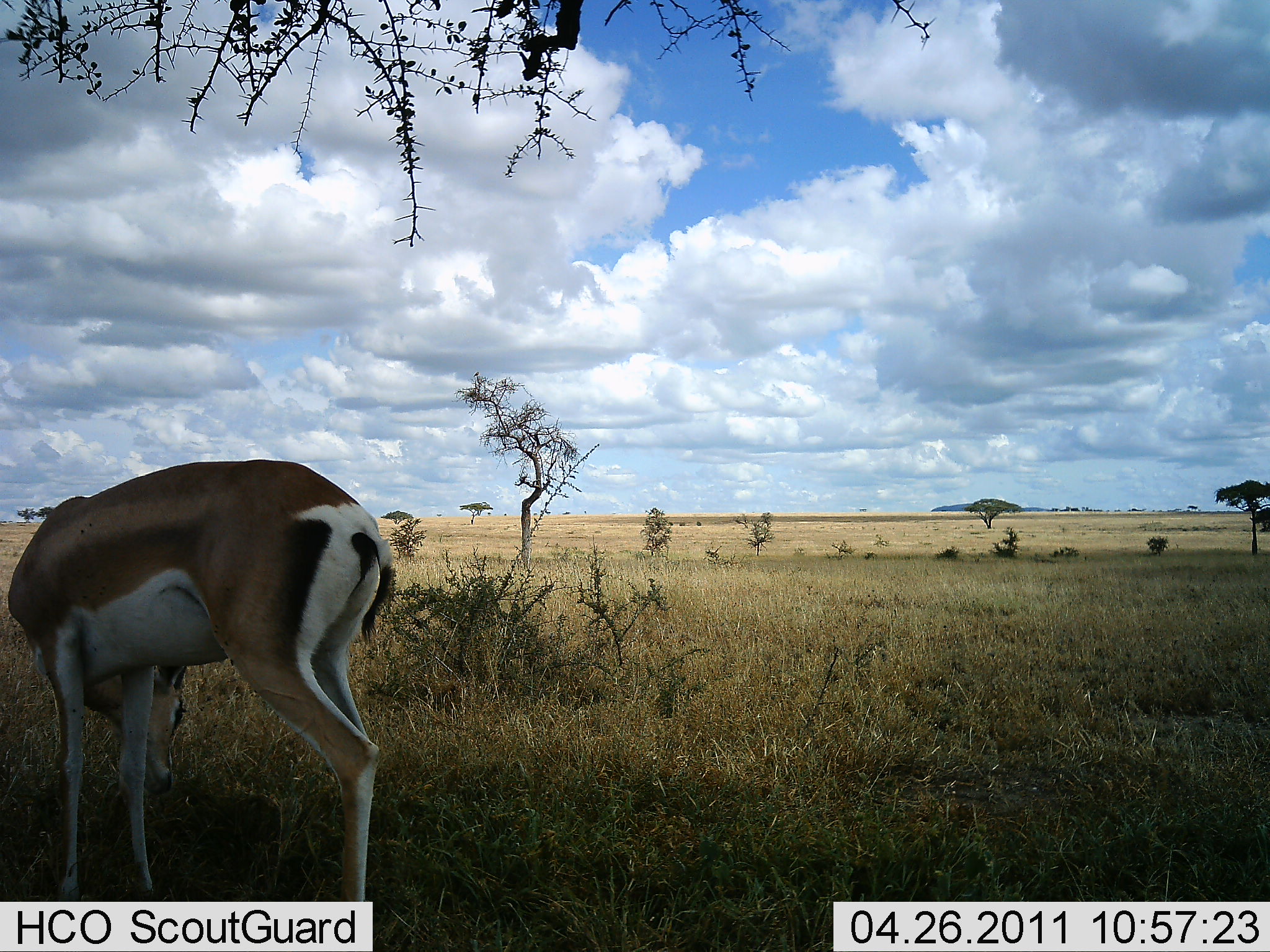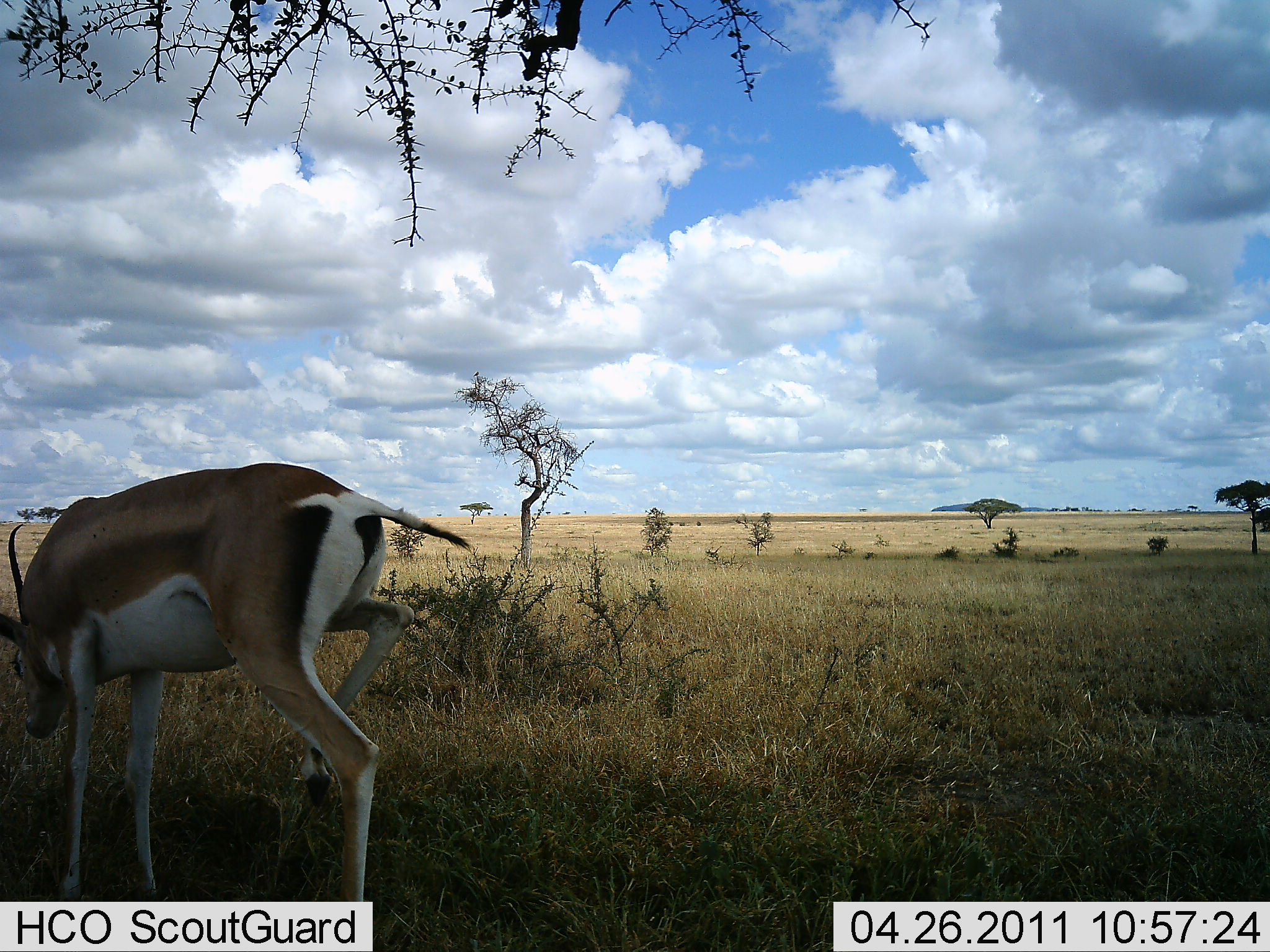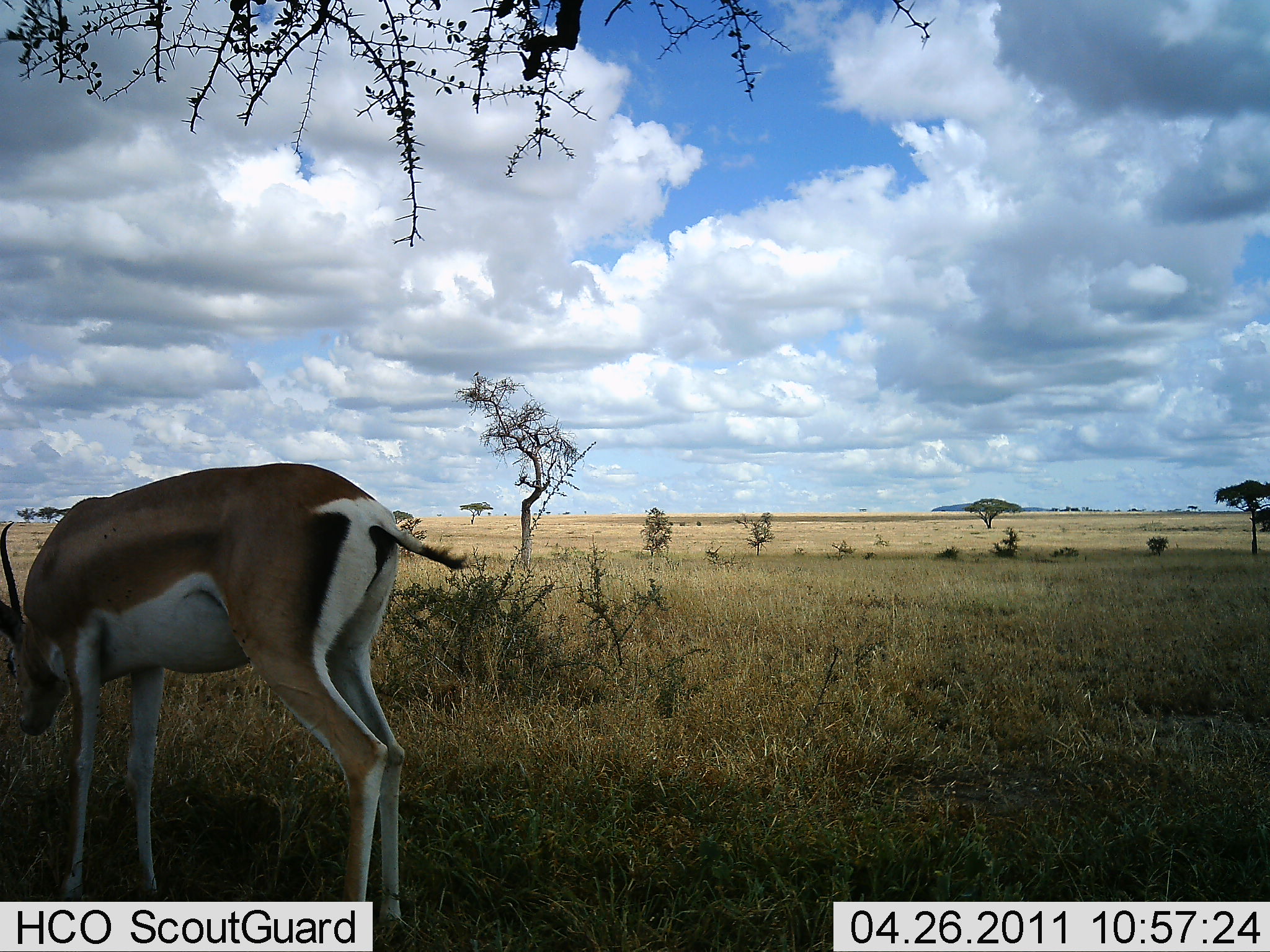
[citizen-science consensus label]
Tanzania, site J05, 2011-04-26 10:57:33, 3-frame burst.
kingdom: Animalia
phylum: Chordata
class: Mammalia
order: Artiodactyla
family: Bovidae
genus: Nanger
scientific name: Nanger granti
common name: grant's gazelle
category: gazellegrants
Gazellegrants (grant's gazelle) (Nanger granti), count 1. Behavior (volunteer vote fractions): standing 45%, resting 0%, moving 36%, interacting 0%. Young present (vote fraction): 0%. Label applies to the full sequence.